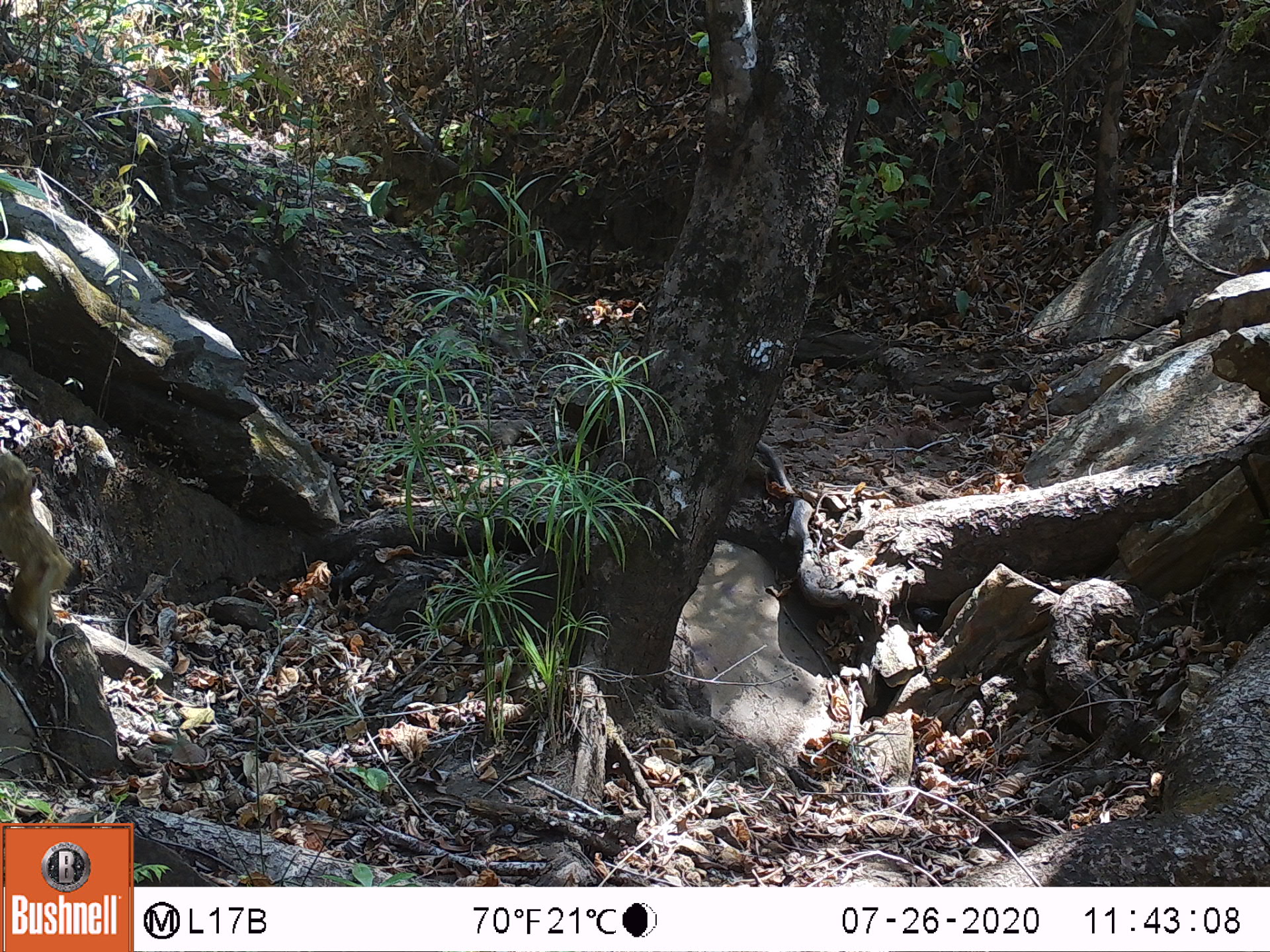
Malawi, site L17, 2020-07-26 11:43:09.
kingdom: Animalia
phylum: Chordata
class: Mammalia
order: Primates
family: Cercopithecidae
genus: Papio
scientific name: Papio cynocephalus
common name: yellow baboon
Yellow baboon (Papio cynocephalus), count 1.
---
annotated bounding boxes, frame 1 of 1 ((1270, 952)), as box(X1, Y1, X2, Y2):
yellow baboon: box(2, 446, 67, 663)